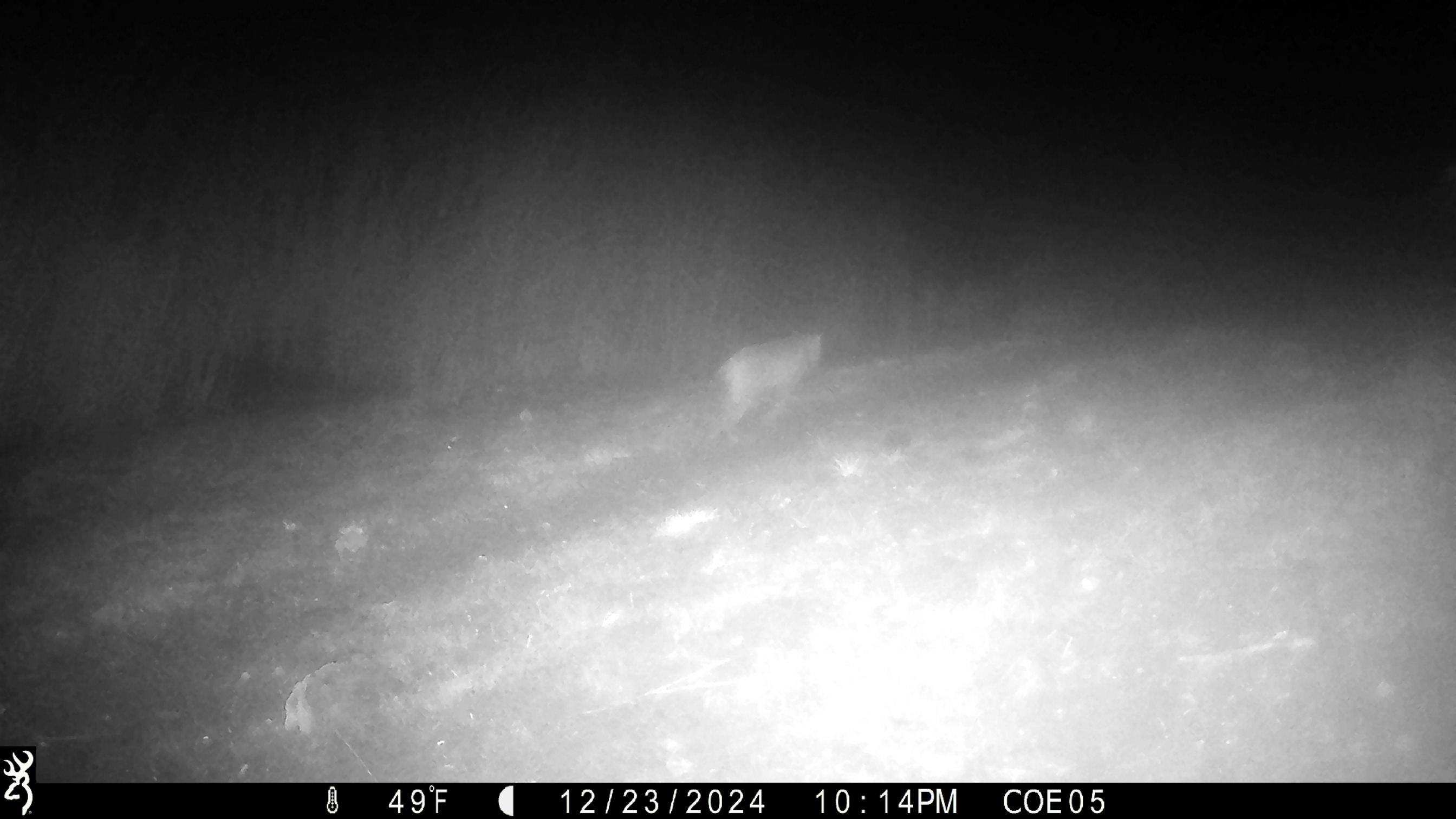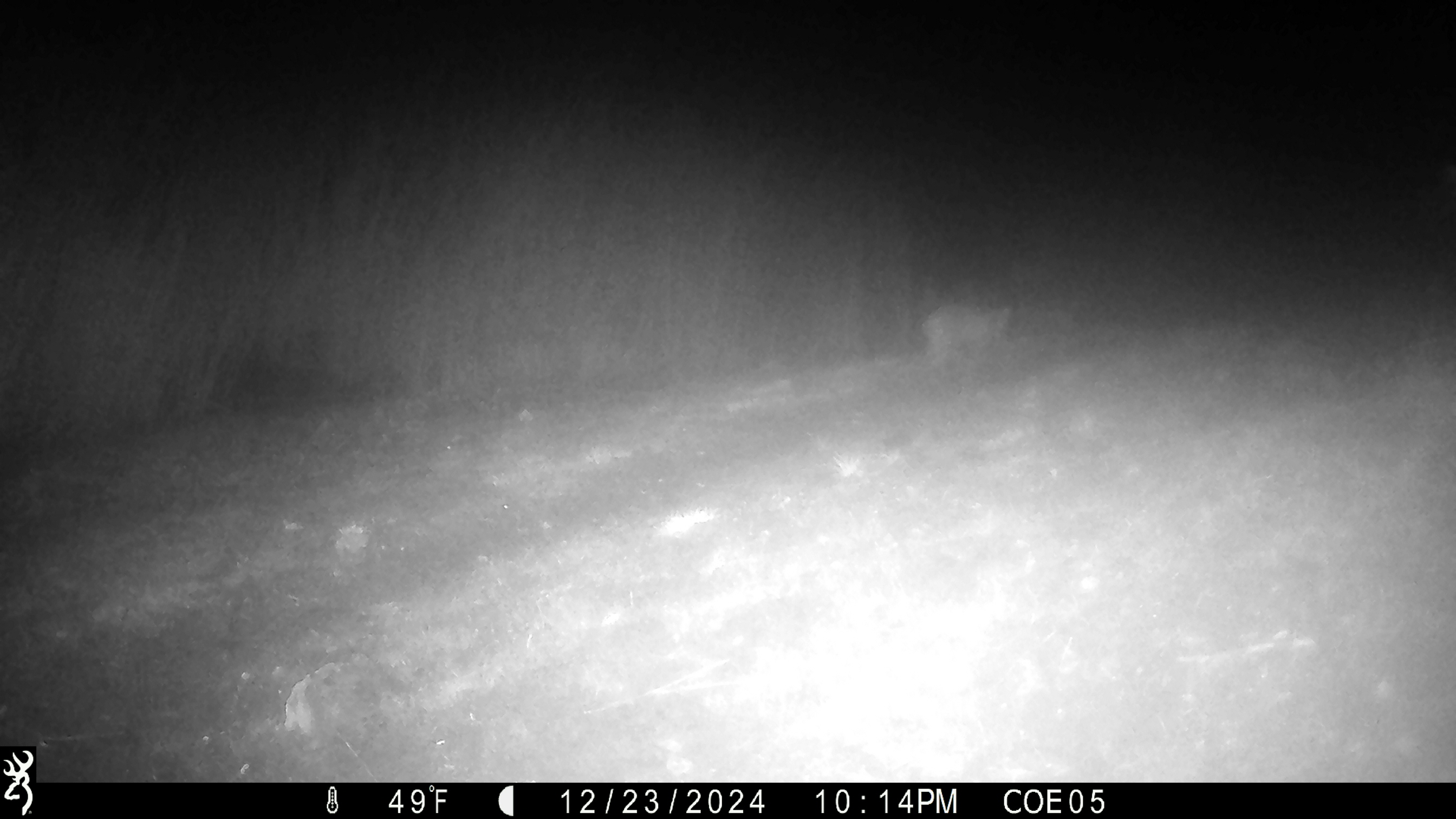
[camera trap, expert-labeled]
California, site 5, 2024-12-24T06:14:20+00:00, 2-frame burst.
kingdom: Animalia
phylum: Chordata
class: Mammalia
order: Carnivora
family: Felidae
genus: Lynx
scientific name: Lynx rufus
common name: bobcat